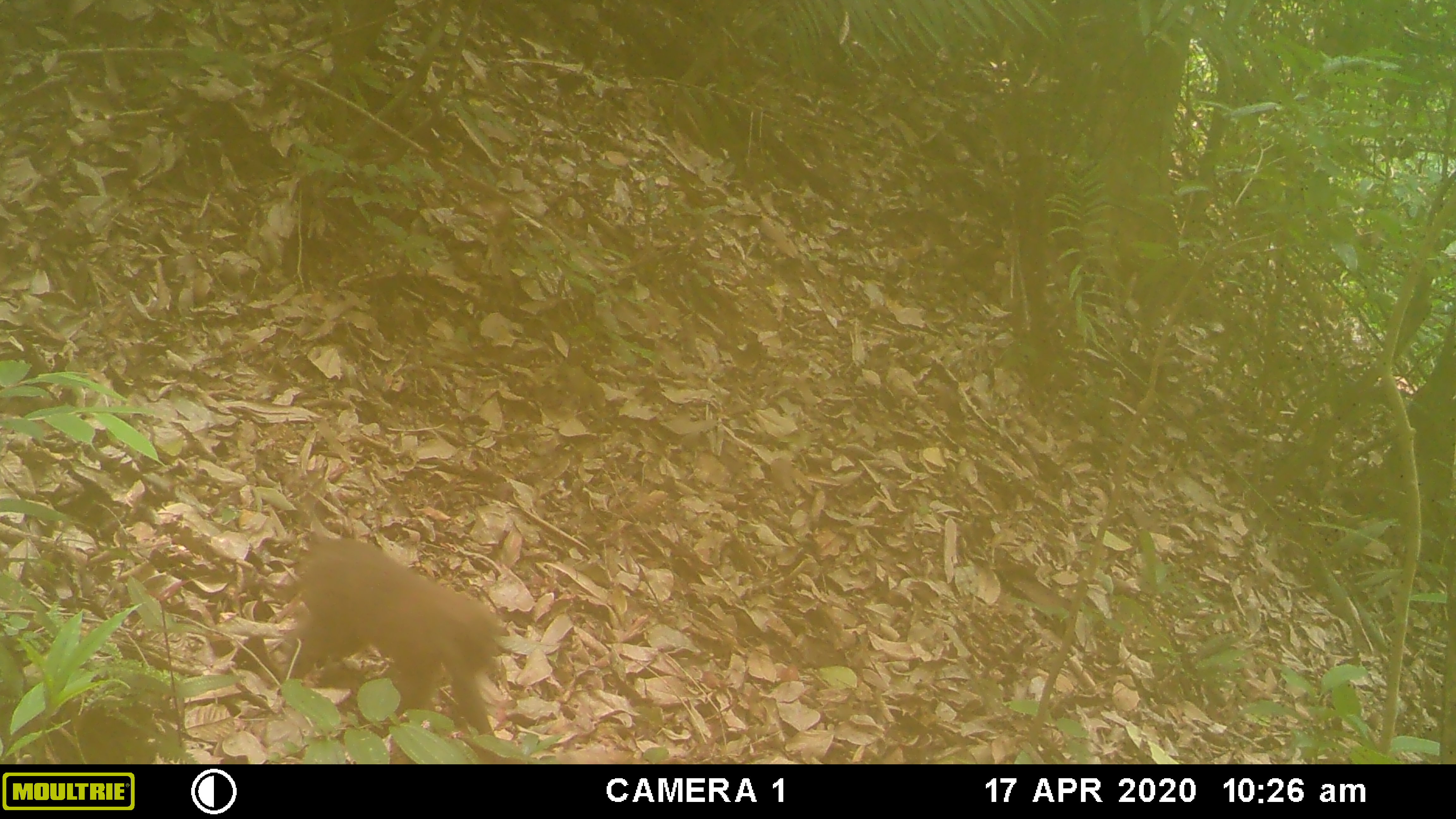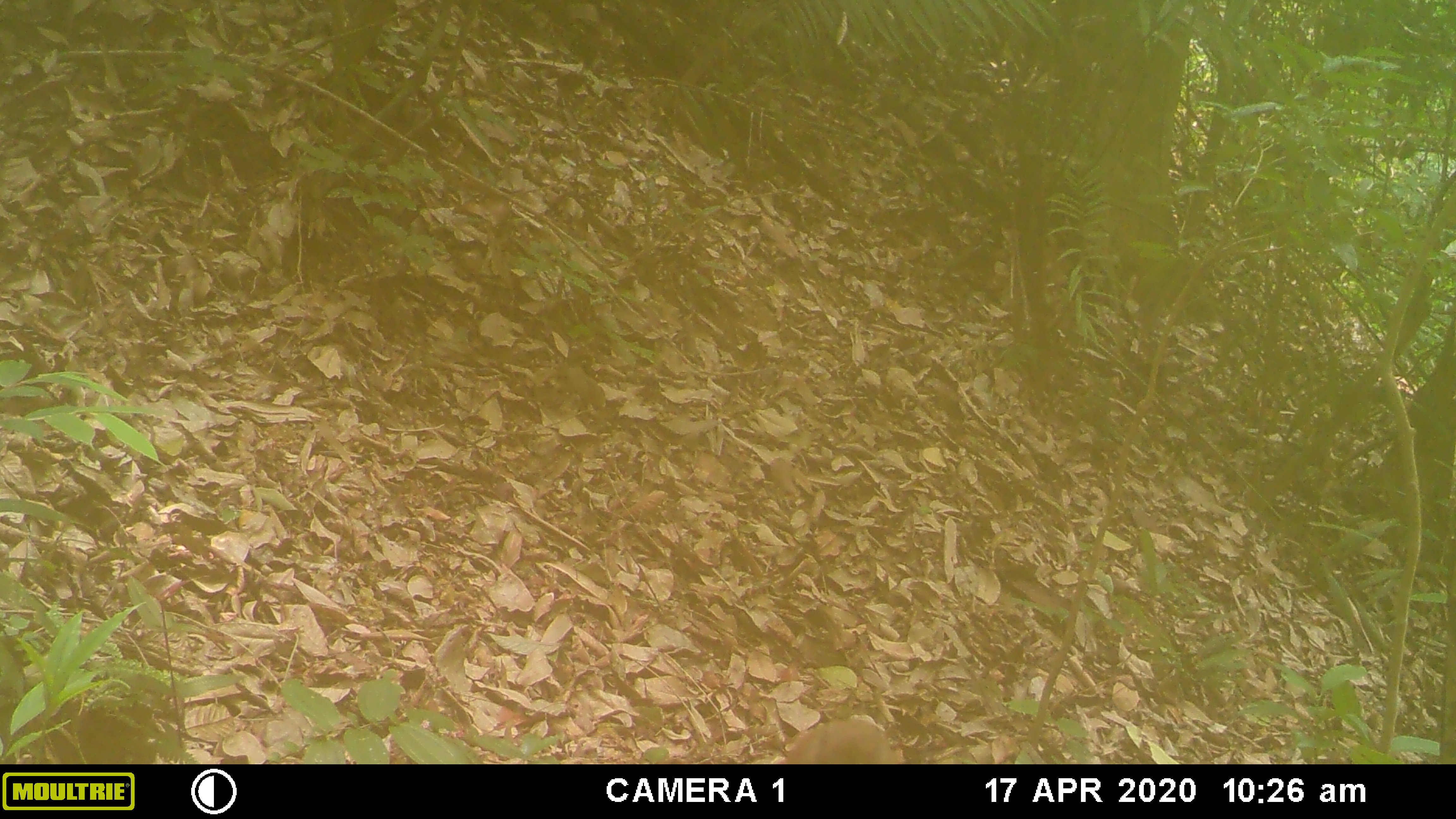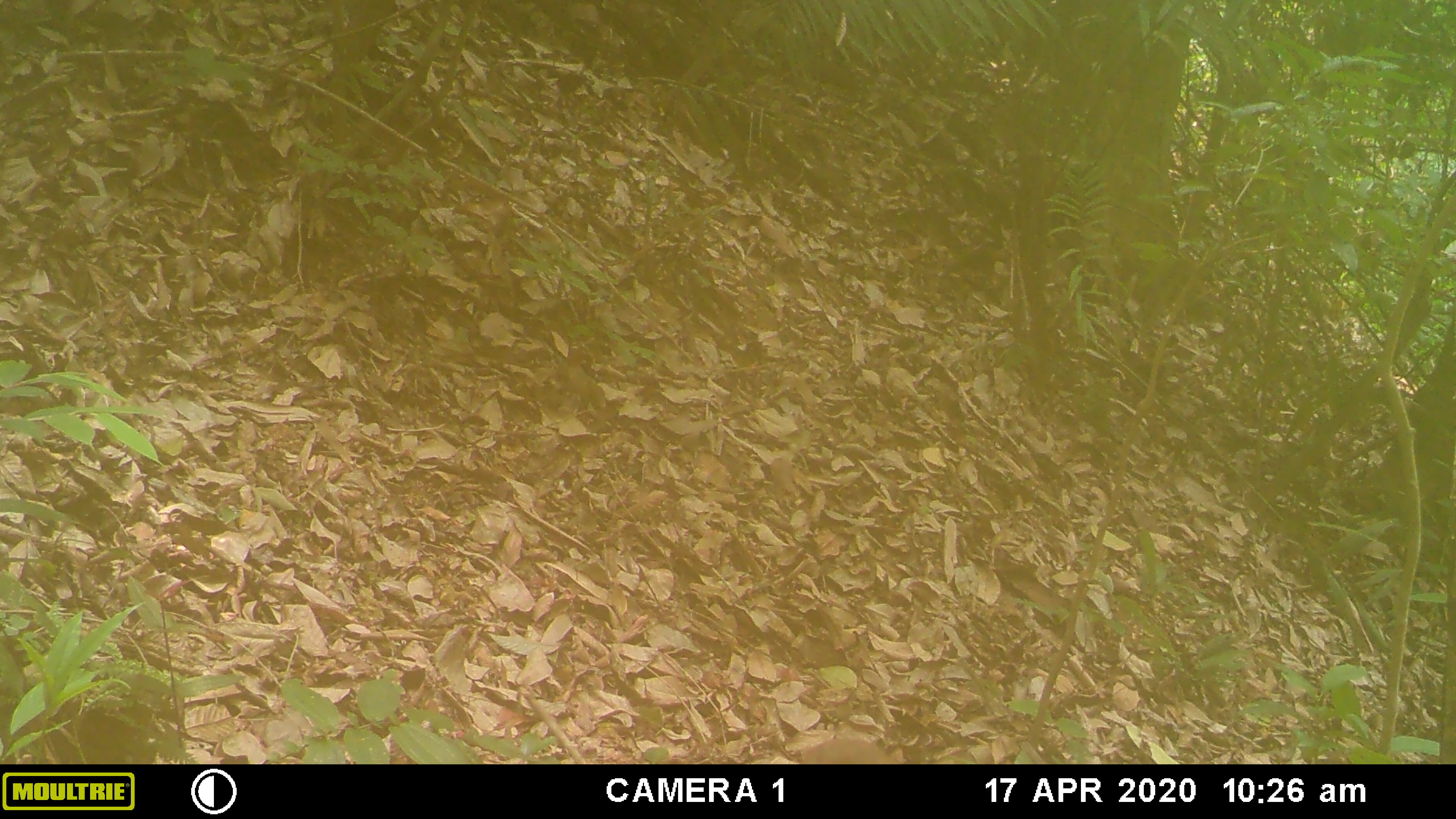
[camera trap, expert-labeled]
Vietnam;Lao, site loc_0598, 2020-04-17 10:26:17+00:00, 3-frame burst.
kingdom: Animalia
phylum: Chordata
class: Mammalia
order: Primates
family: Cercopithecidae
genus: Macaca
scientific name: Macaca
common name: macaques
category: assam or rhesus macaque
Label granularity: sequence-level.